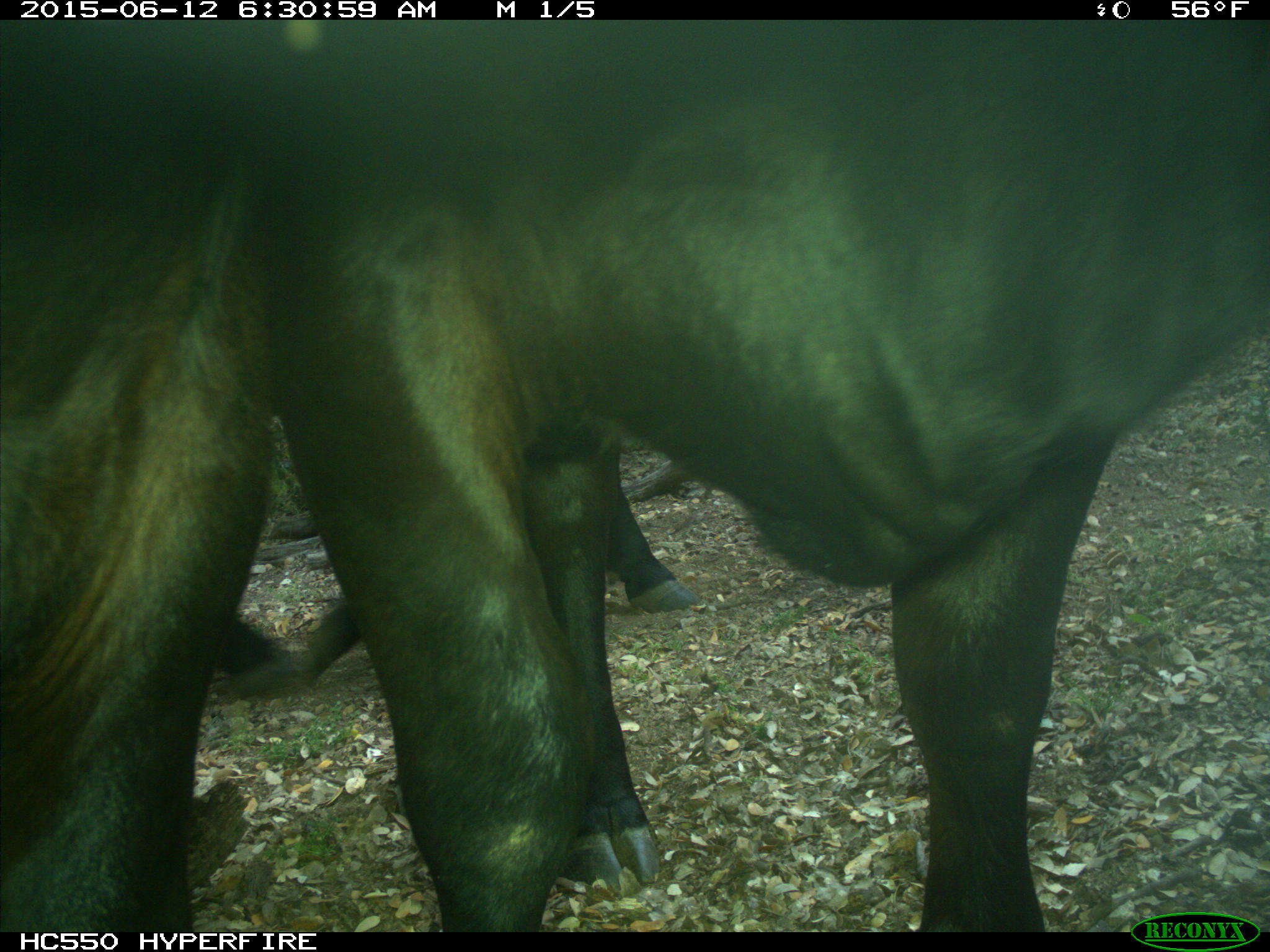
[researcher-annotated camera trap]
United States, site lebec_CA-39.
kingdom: Animalia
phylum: Chordata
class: Mammalia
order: Artiodactyla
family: Bovidae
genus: Bos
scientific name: Bos taurus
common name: domestic cow